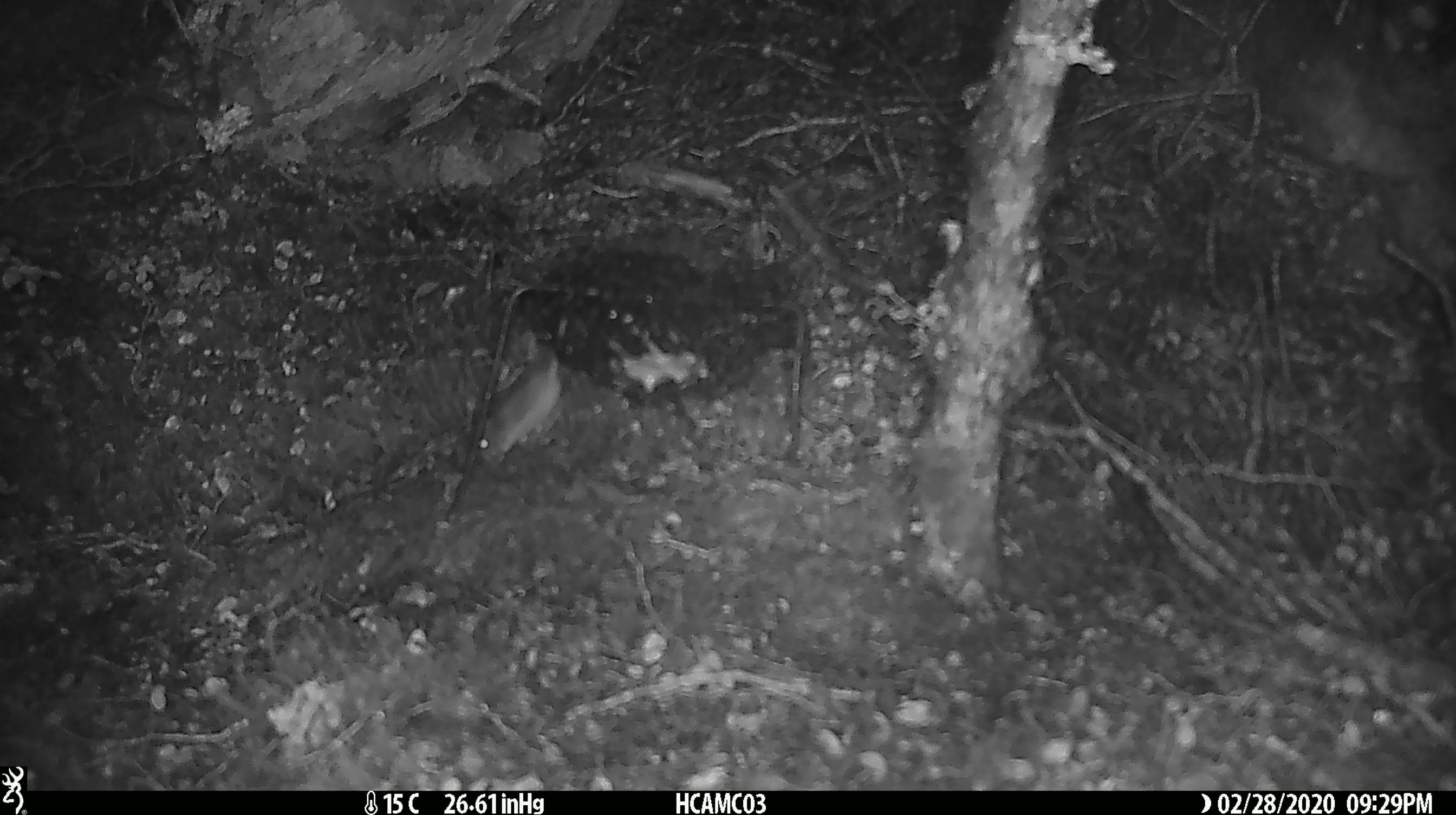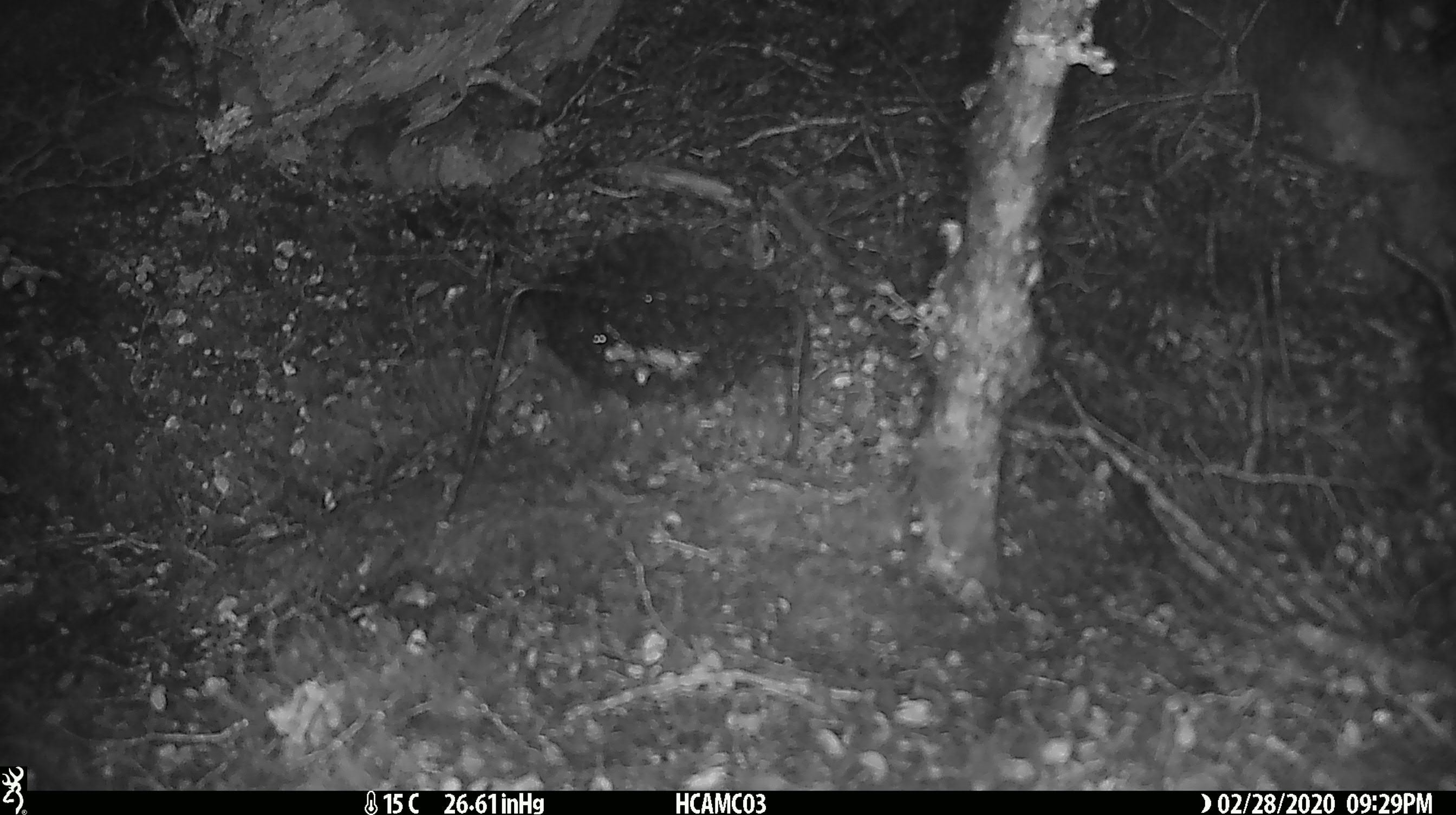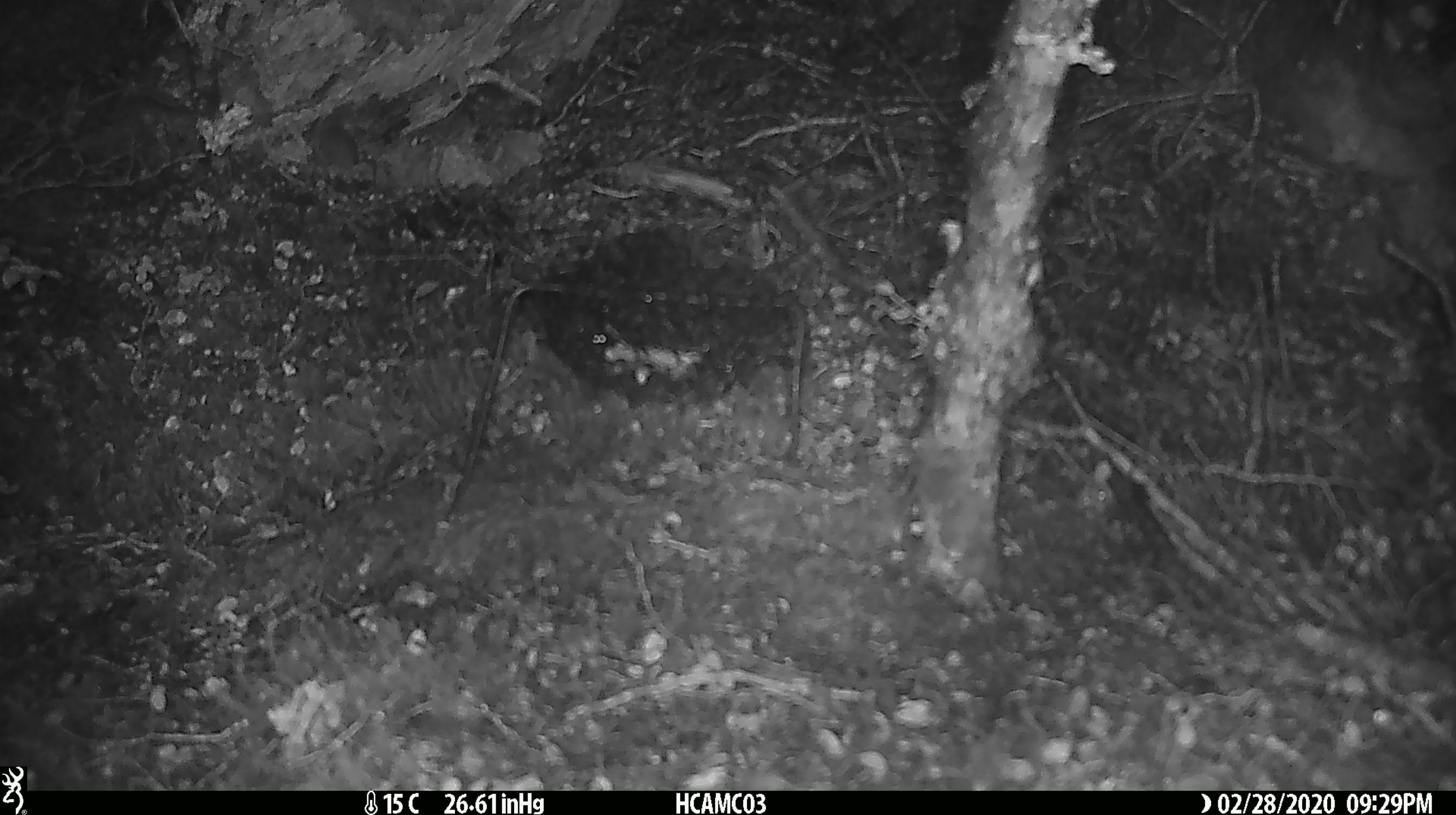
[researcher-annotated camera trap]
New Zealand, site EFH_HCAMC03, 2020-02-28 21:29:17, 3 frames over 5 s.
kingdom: Animalia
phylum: Chordata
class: Mammalia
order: Rodentia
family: Muridae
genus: Mus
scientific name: Mus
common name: mouse